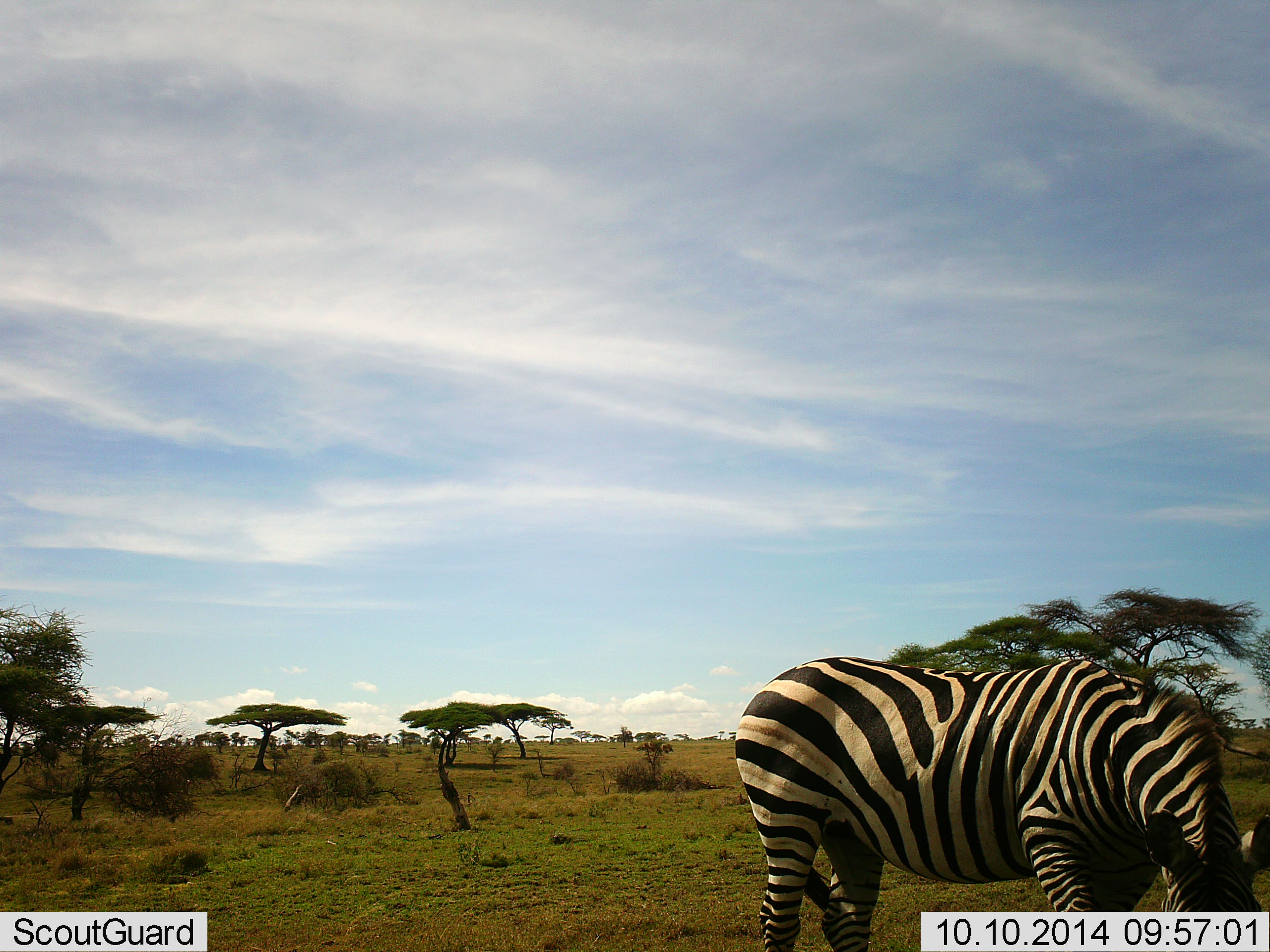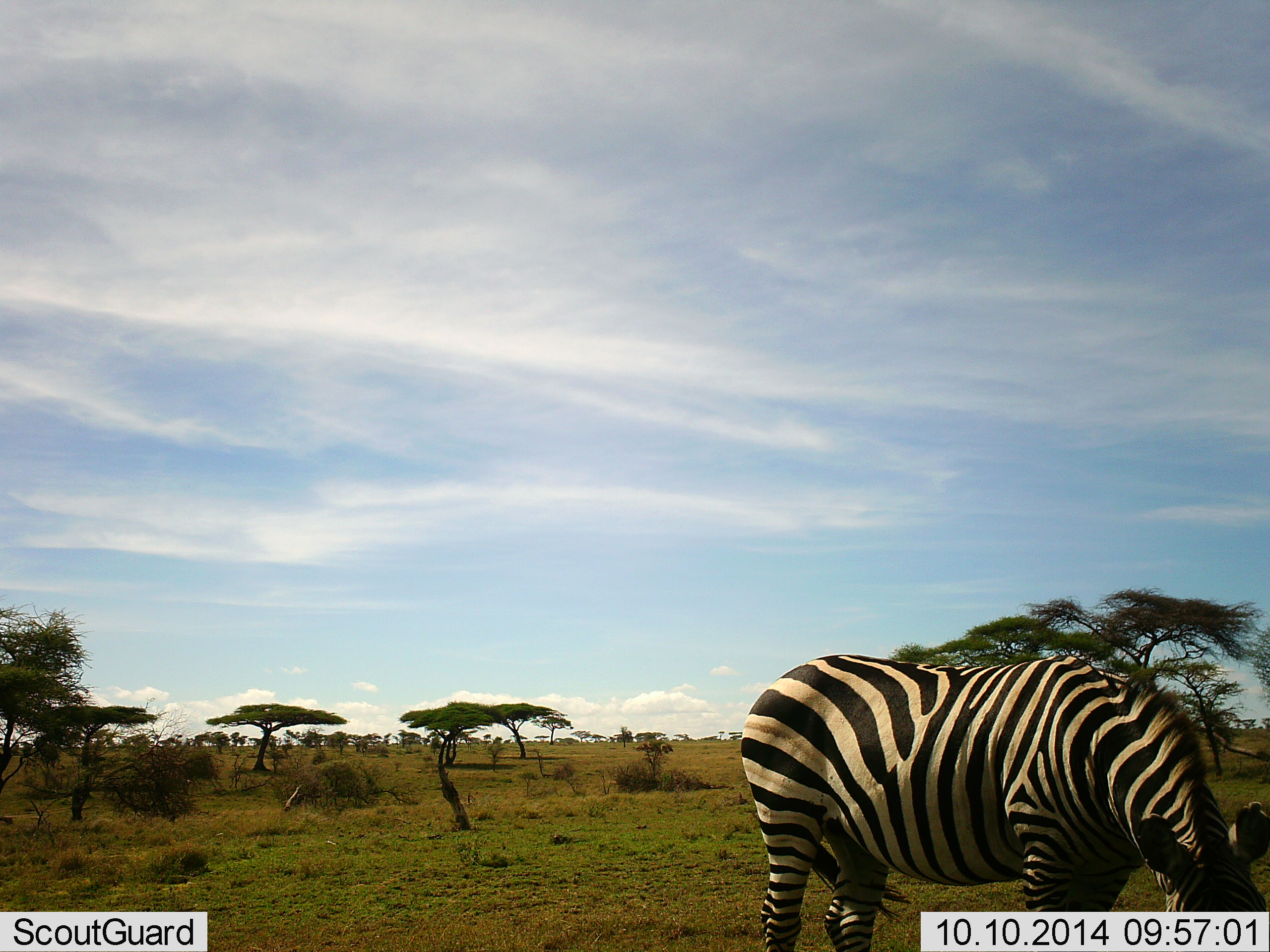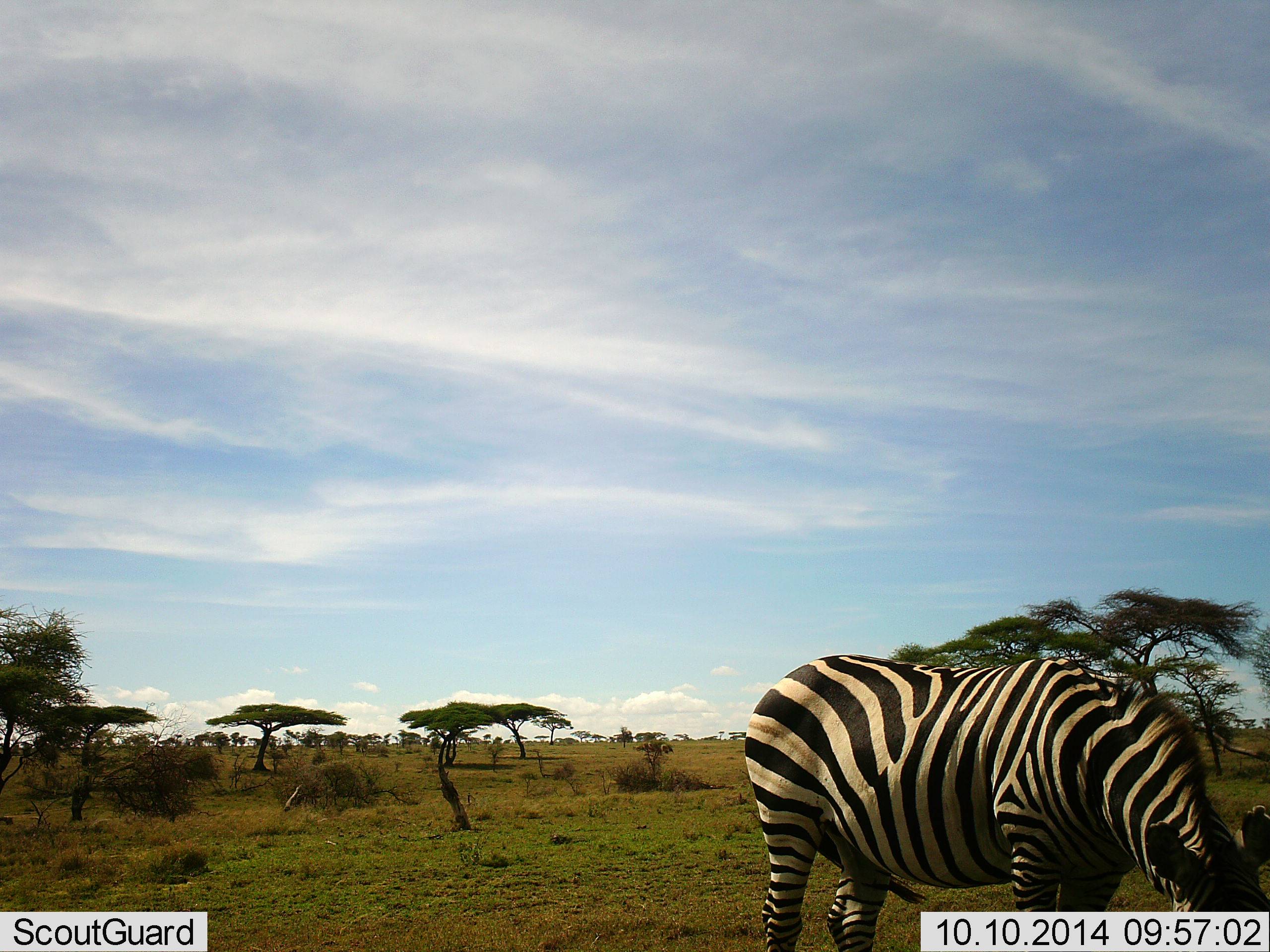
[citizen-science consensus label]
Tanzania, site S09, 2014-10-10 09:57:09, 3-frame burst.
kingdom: Animalia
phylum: Chordata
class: Mammalia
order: Perissodactyla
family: Equidae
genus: Equus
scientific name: Equus quagga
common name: plains zebra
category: zebra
Zebra (plains zebra) (Equus quagga), count 1. Behavior (volunteer vote fractions): standing 30%, resting 0%, moving 0%, interacting 0%. Young present (vote fraction): 0%. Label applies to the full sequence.